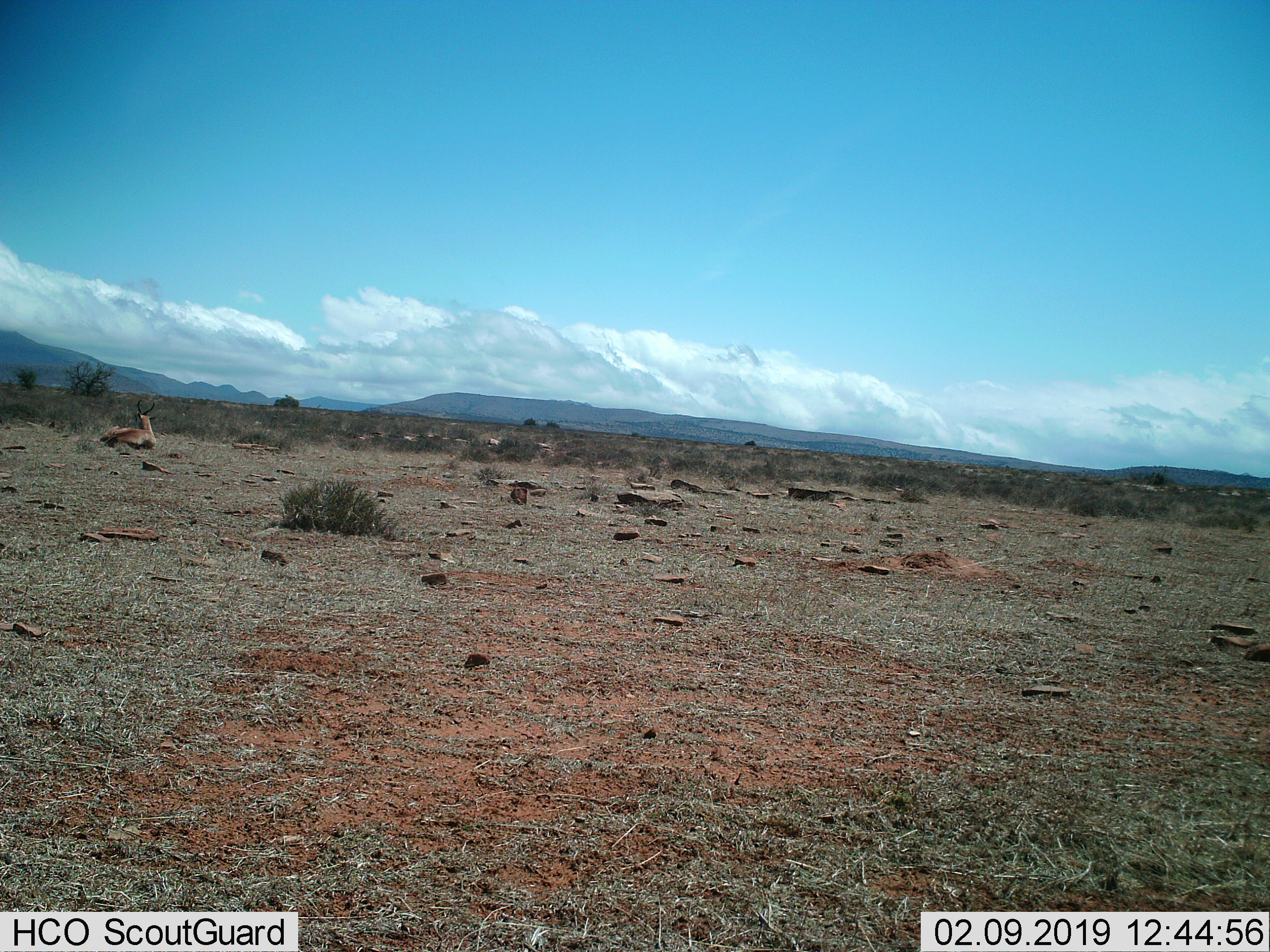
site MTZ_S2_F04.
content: unidentified animal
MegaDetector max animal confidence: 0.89